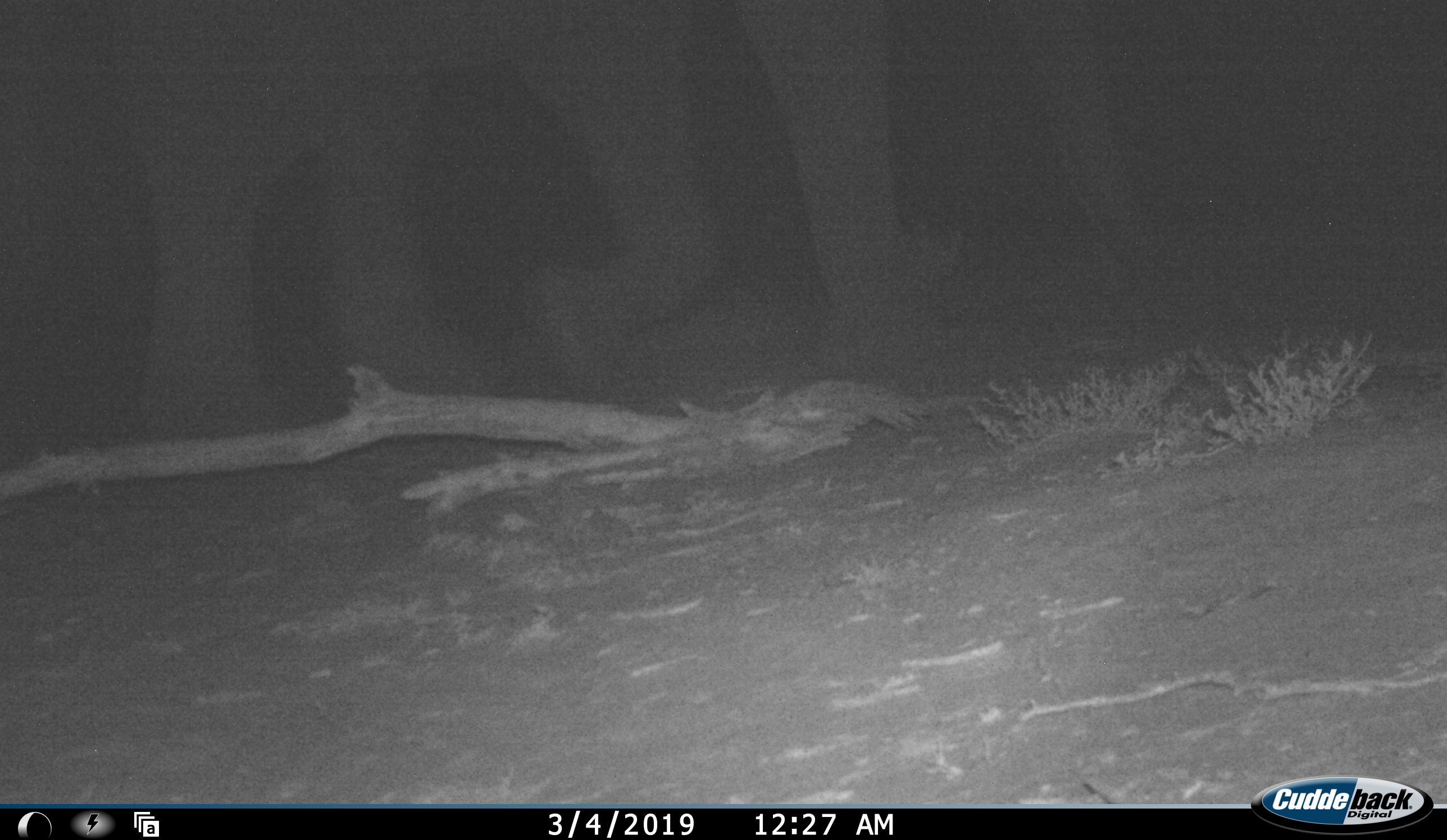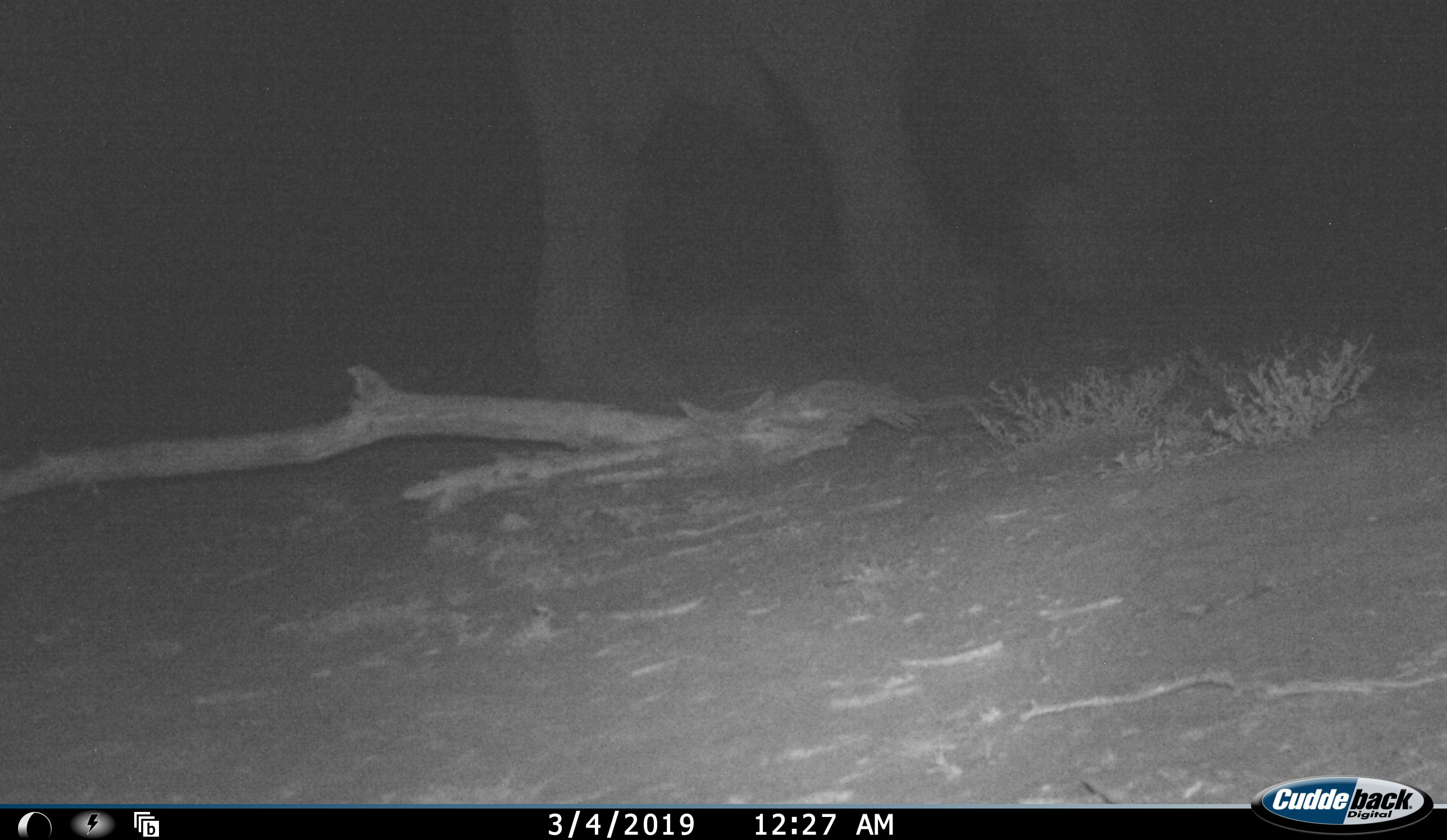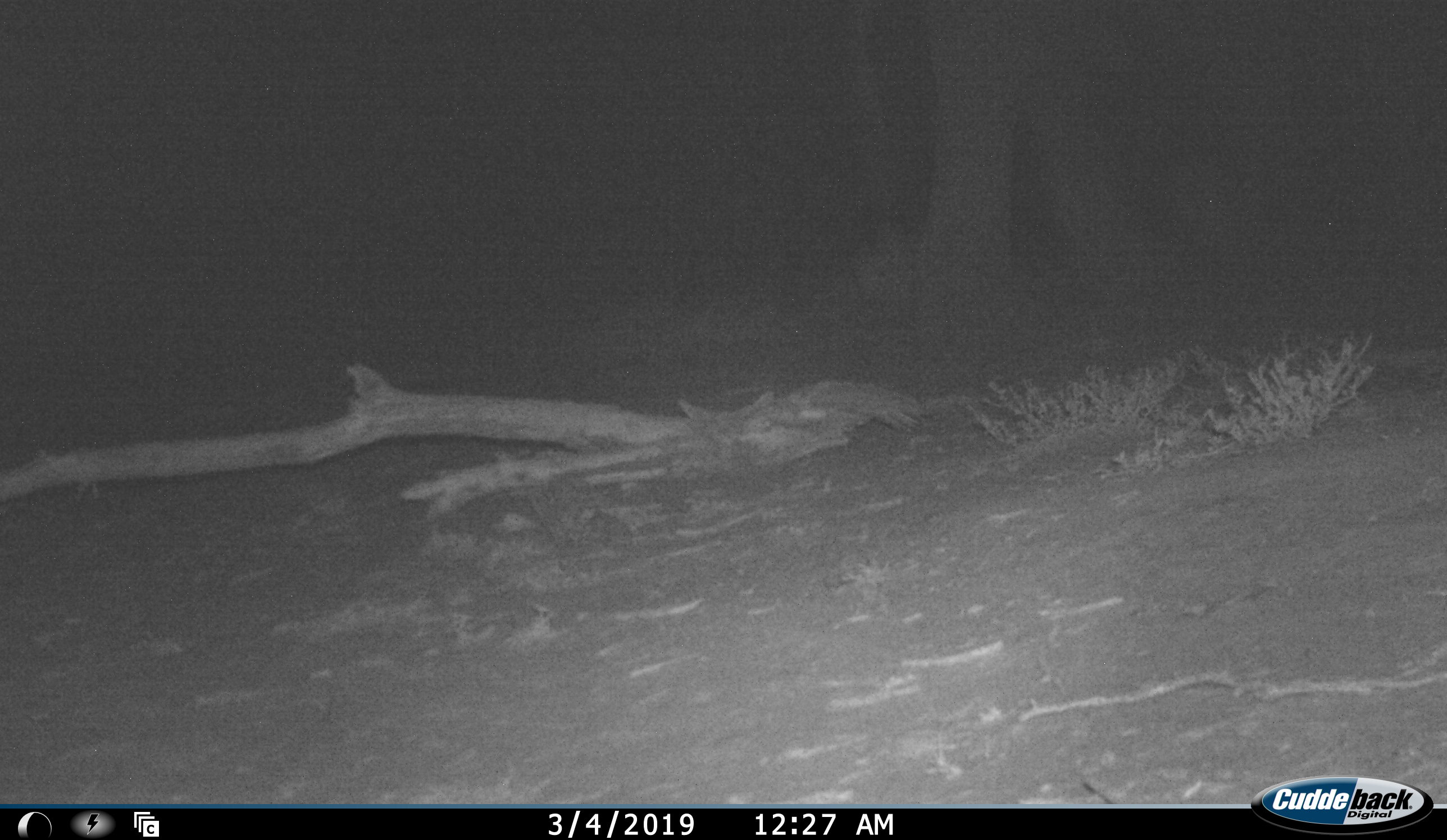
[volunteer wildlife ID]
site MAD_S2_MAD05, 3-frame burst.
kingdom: Animalia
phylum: Chordata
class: Mammalia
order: Proboscidea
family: Elephantidae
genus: Loxodonta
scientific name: Loxodonta africana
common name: african bush elephant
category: elephant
Elephant (african bush elephant) (Loxodonta africana), count 1. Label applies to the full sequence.